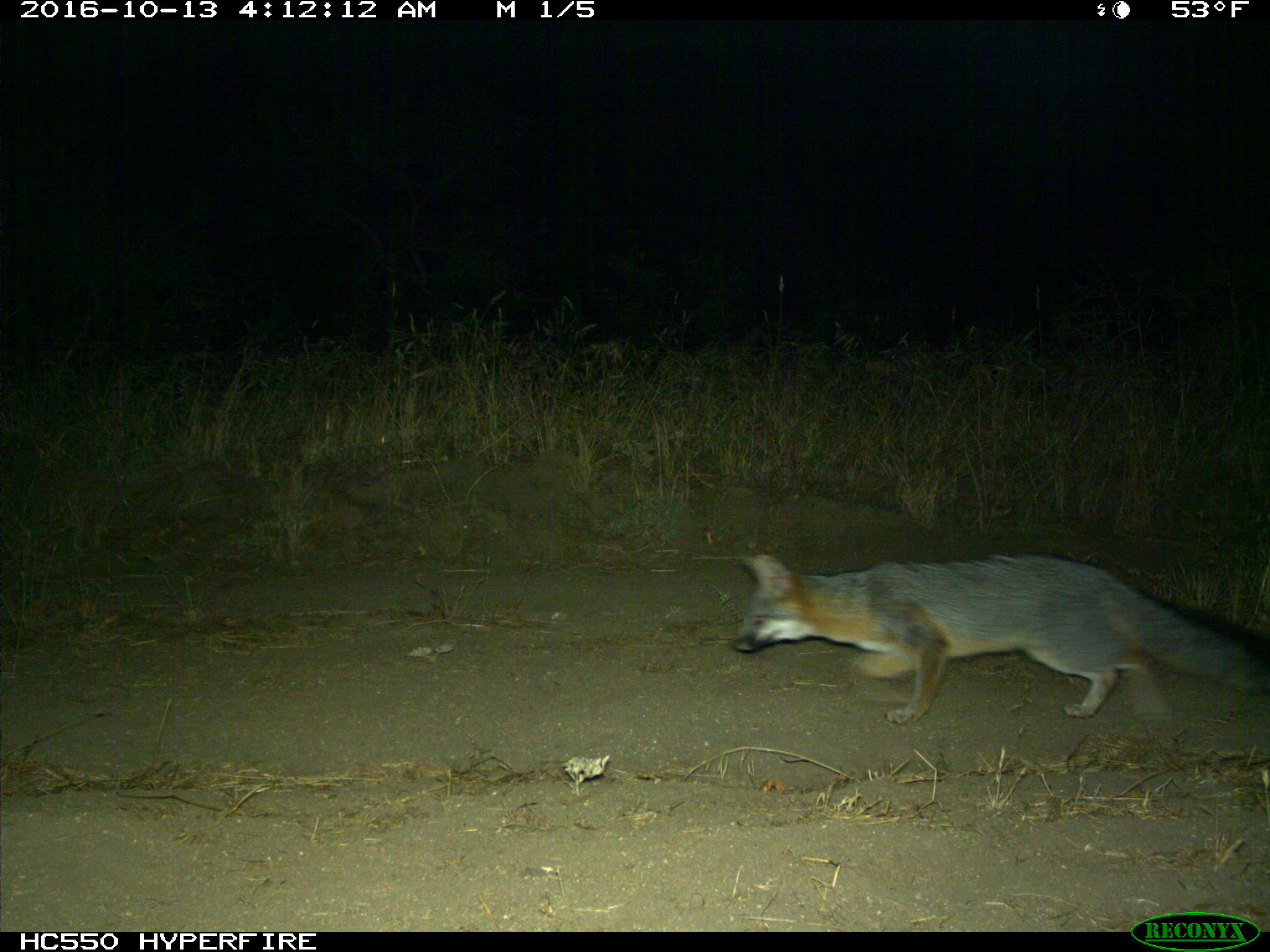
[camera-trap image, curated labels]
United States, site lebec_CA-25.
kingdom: Animalia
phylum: Chordata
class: Mammalia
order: Carnivora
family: Canidae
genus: Urocyon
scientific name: Urocyon cinereoargenteus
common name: gray fox